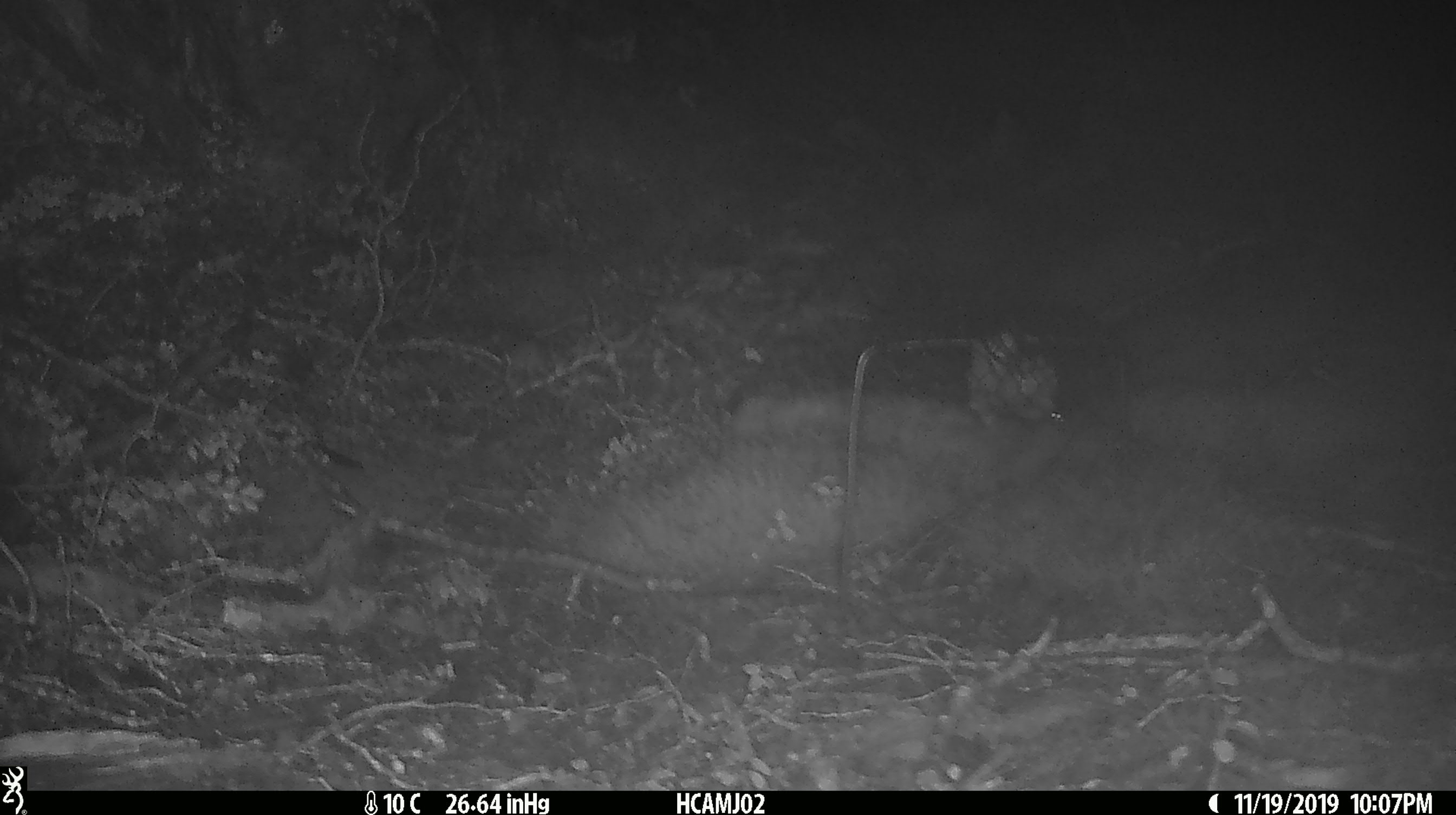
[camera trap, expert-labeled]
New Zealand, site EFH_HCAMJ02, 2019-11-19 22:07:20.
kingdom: Animalia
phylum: Chordata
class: Mammalia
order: Rodentia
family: Muridae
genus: Mus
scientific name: Mus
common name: mouse